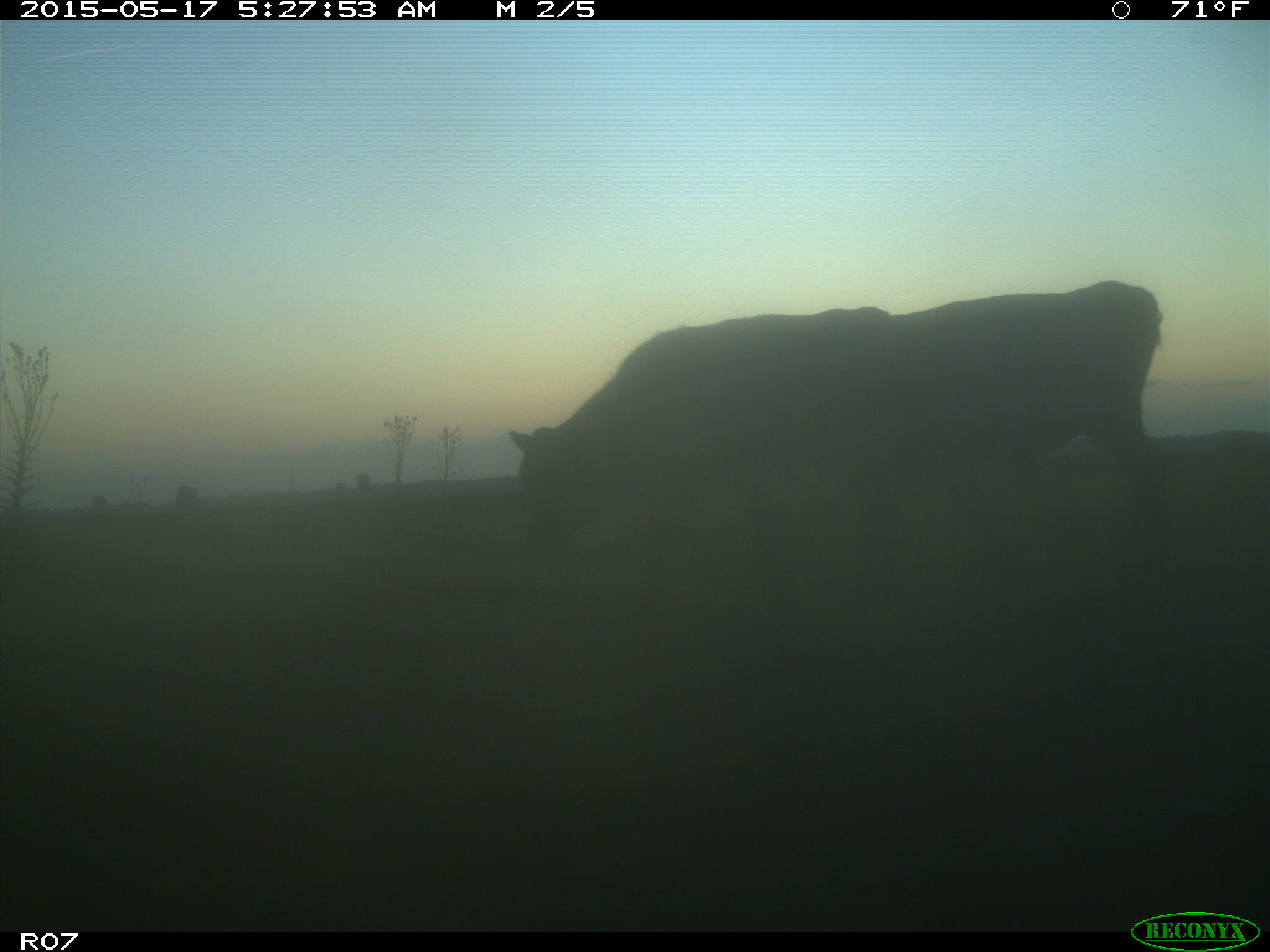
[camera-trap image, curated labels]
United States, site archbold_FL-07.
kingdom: Animalia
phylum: Chordata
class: Mammalia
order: Artiodactyla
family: Bovidae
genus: Bos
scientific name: Bos taurus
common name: domestic cow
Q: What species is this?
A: Bos taurus (domestic cow).